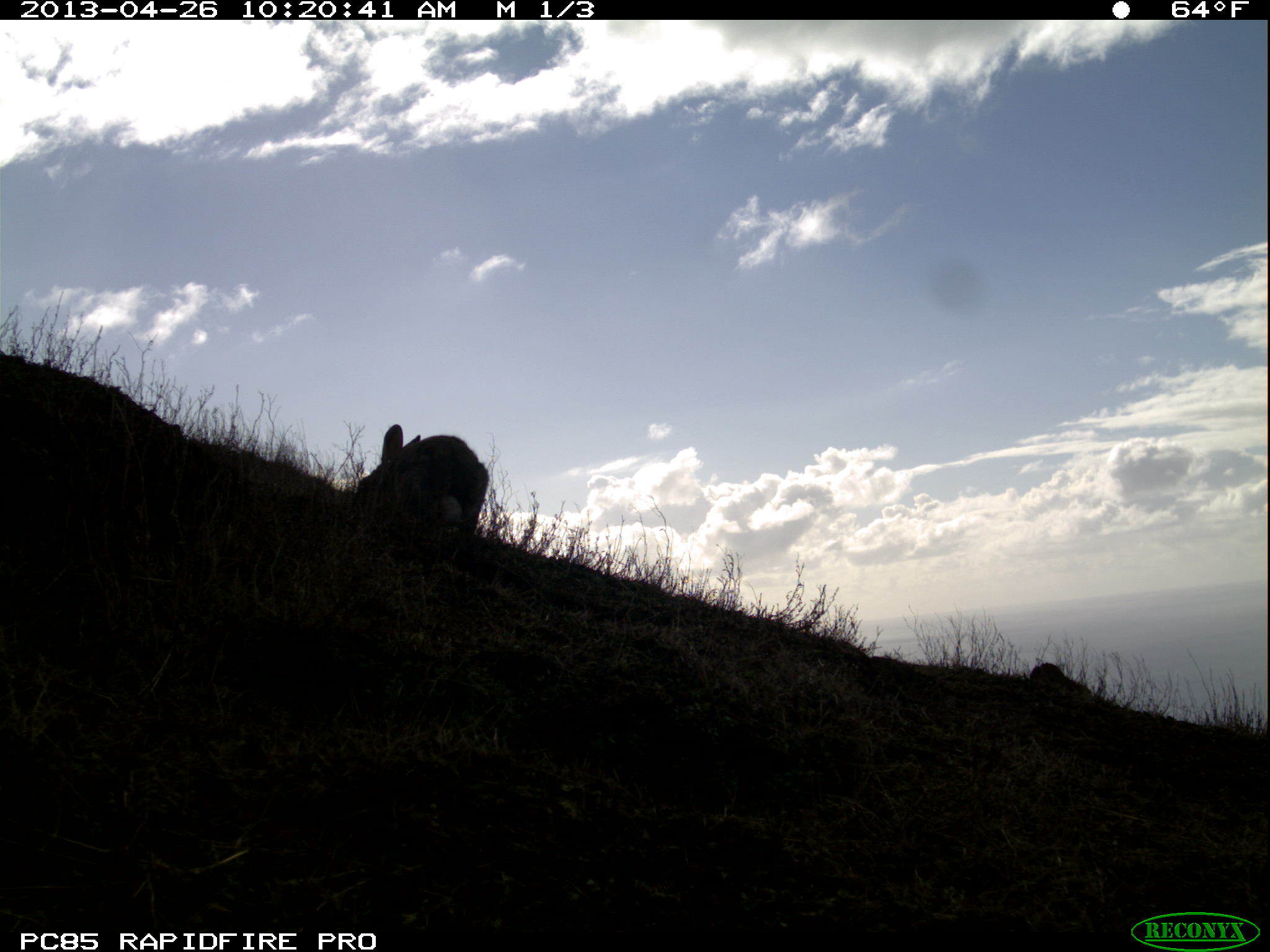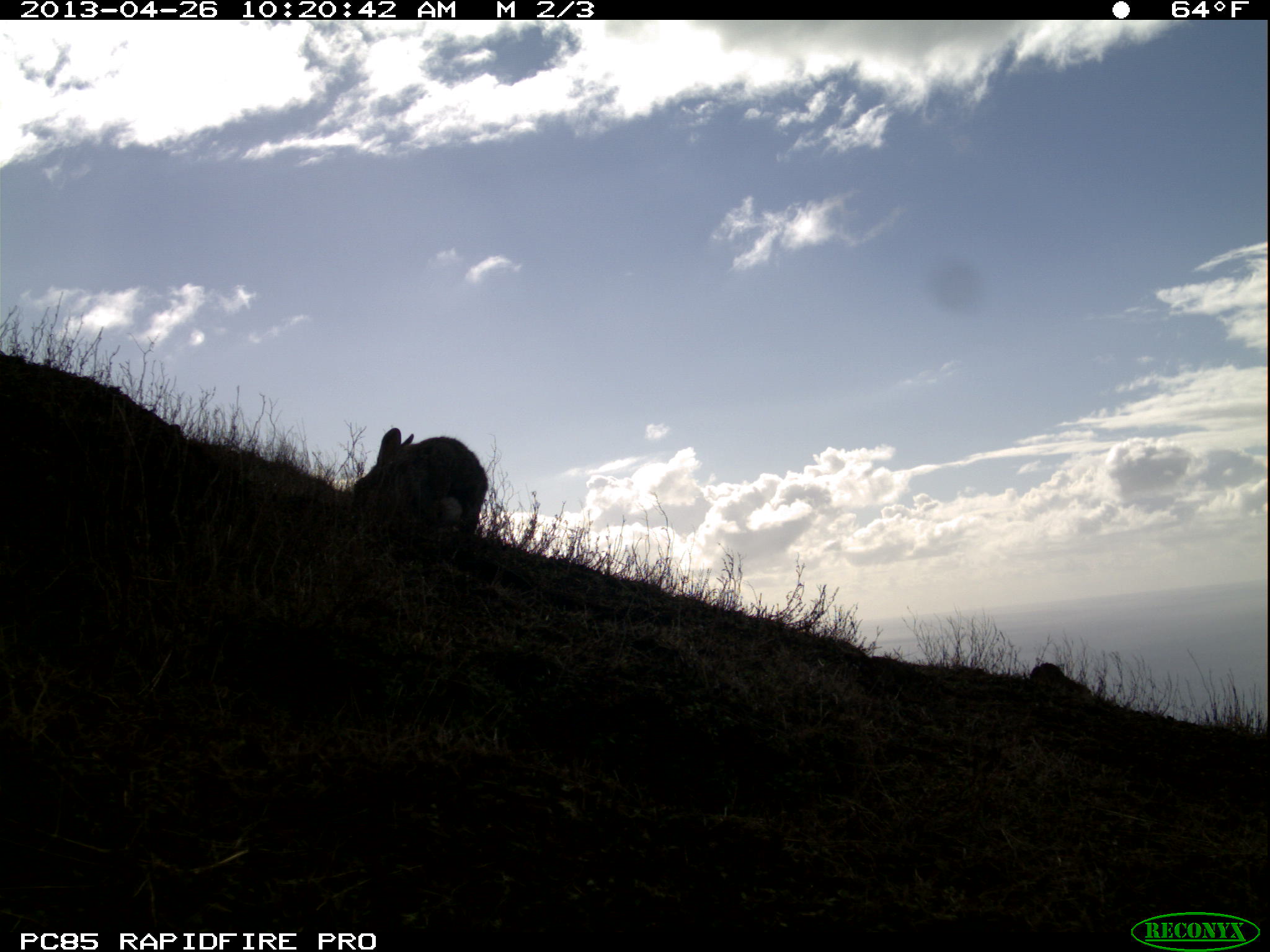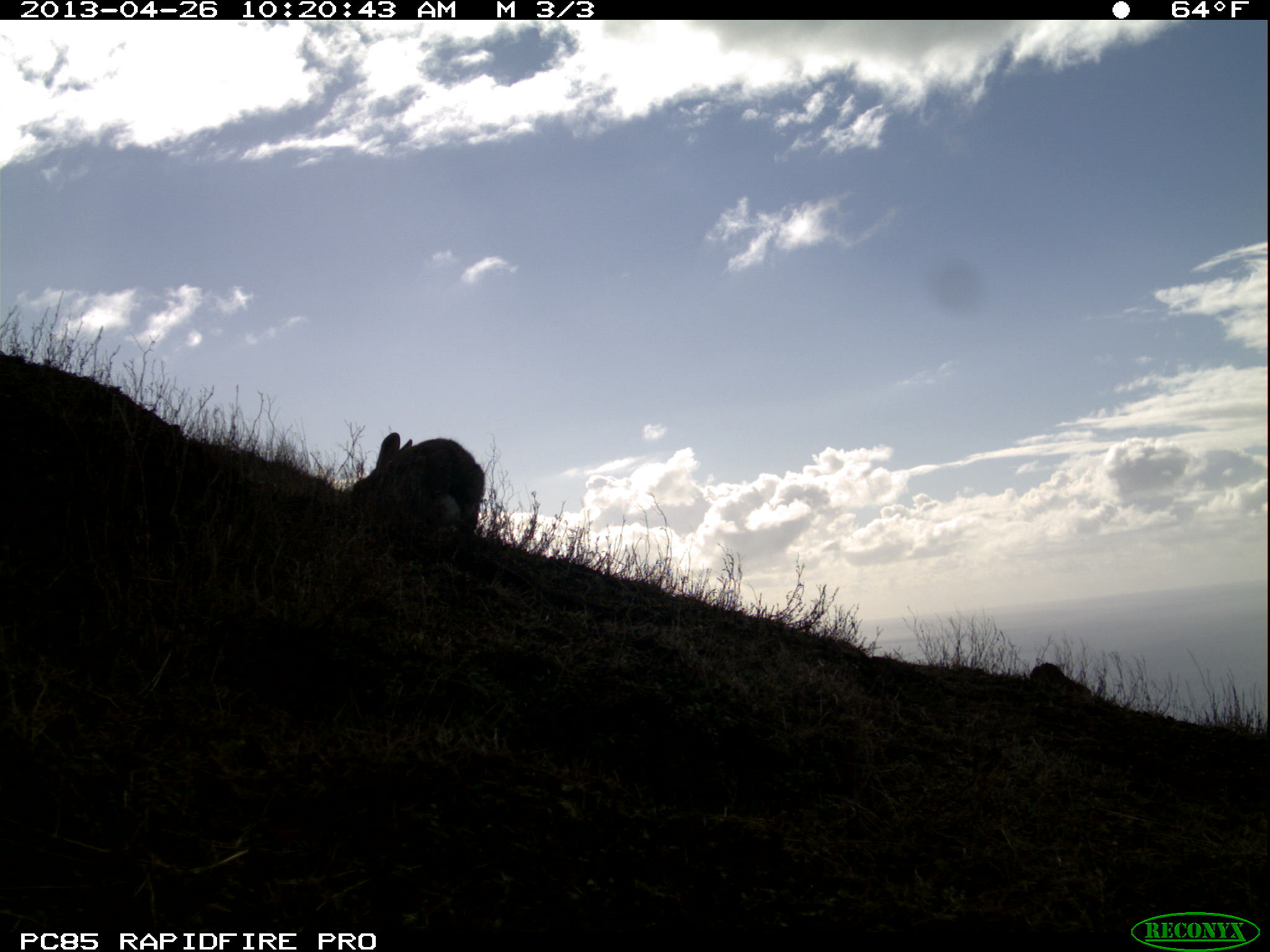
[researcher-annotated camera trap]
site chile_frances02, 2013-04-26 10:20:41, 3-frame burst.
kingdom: Animalia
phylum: Chordata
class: Mammalia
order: Lagomorpha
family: Leporidae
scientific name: Leporidae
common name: rabbits and hares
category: rabbit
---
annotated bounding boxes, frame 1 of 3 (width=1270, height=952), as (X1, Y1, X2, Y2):
rabbit: (348, 423, 487, 548)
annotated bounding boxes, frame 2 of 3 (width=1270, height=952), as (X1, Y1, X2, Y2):
rabbit: (346, 427, 488, 548)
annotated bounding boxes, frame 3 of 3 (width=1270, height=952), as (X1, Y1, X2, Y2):
rabbit: (346, 430, 484, 553)